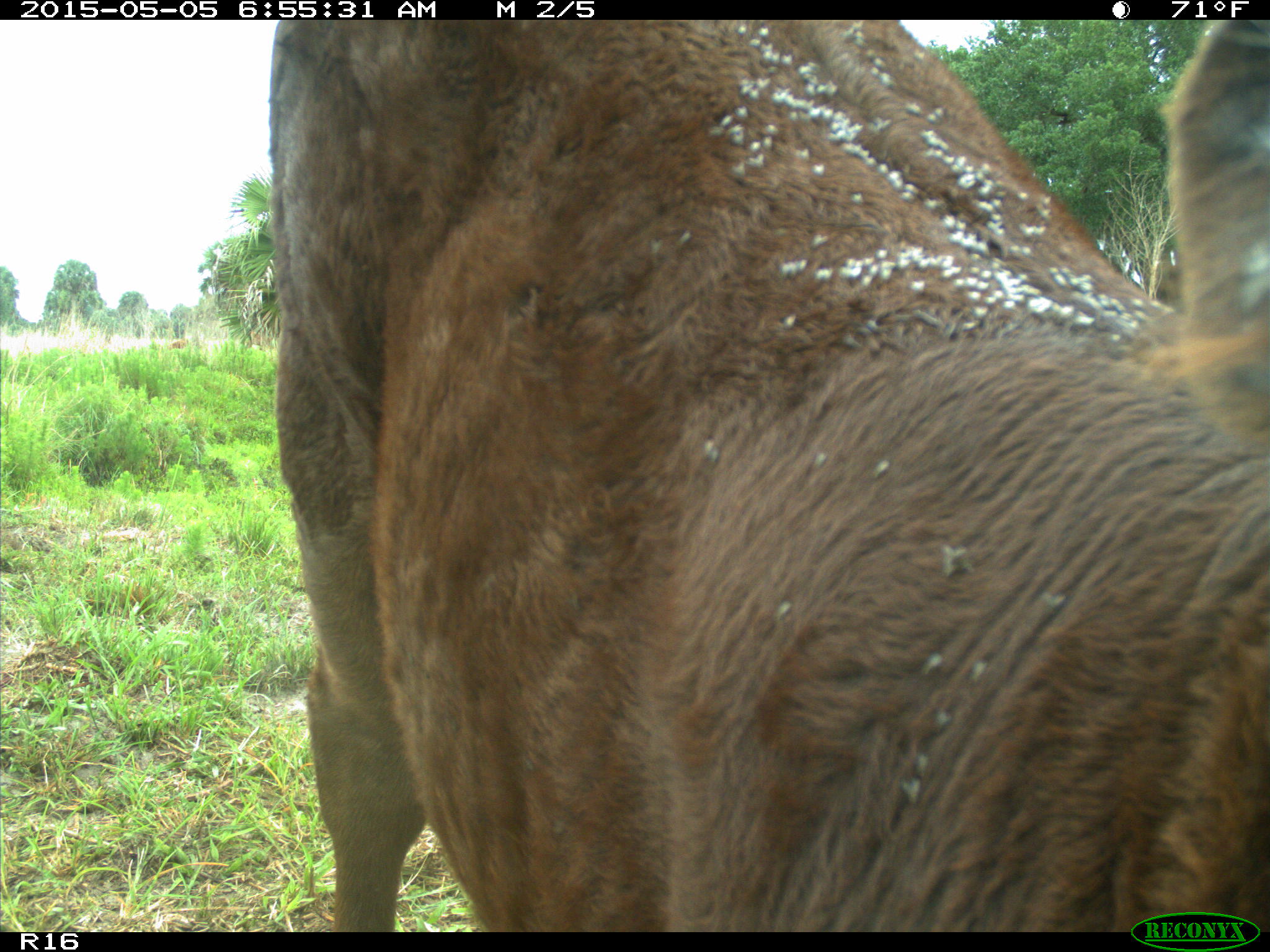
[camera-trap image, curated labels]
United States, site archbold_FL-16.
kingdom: Animalia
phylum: Chordata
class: Mammalia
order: Artiodactyla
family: Bovidae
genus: Bos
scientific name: Bos taurus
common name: domestic cow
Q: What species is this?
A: Bos taurus (domestic cow).